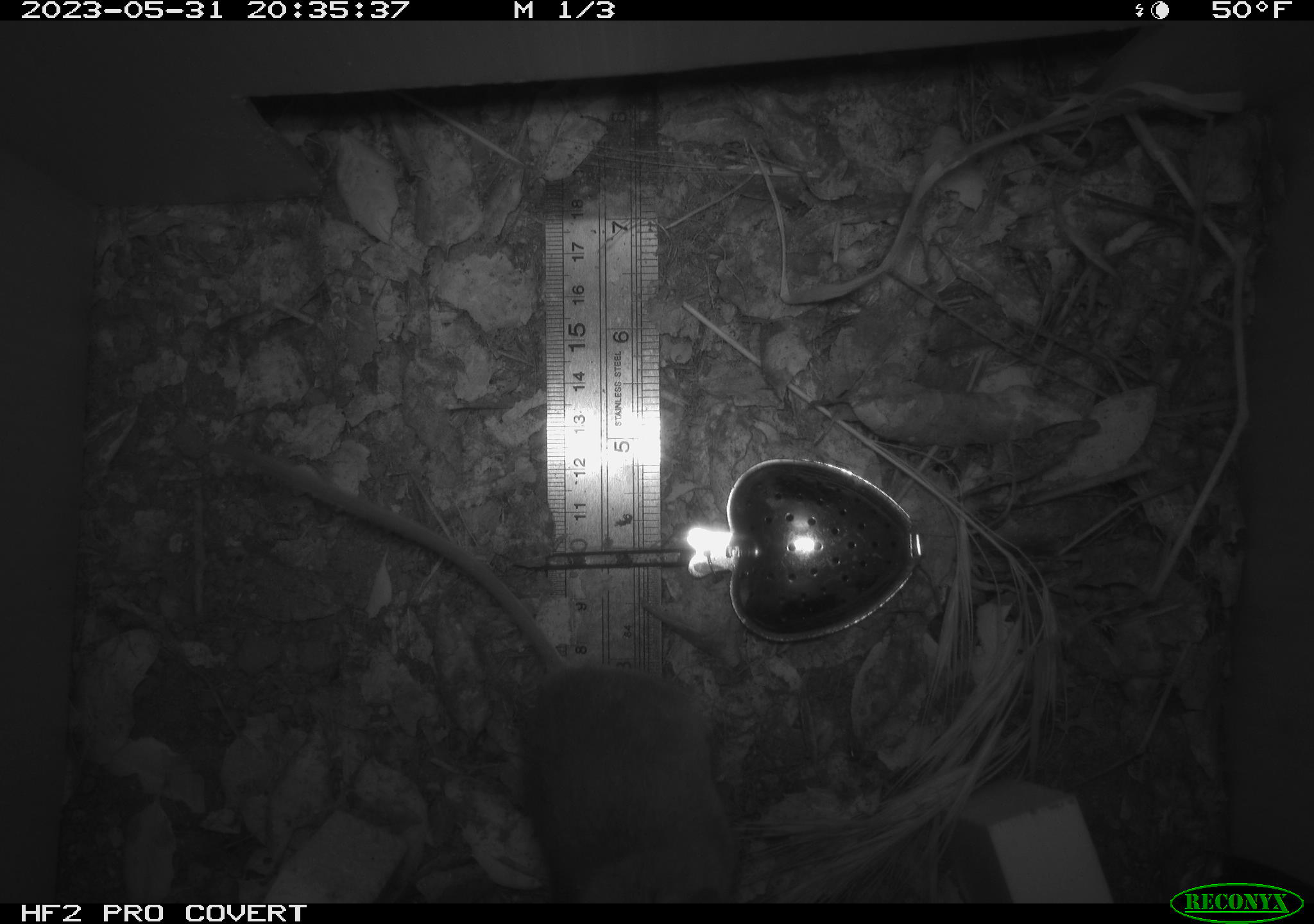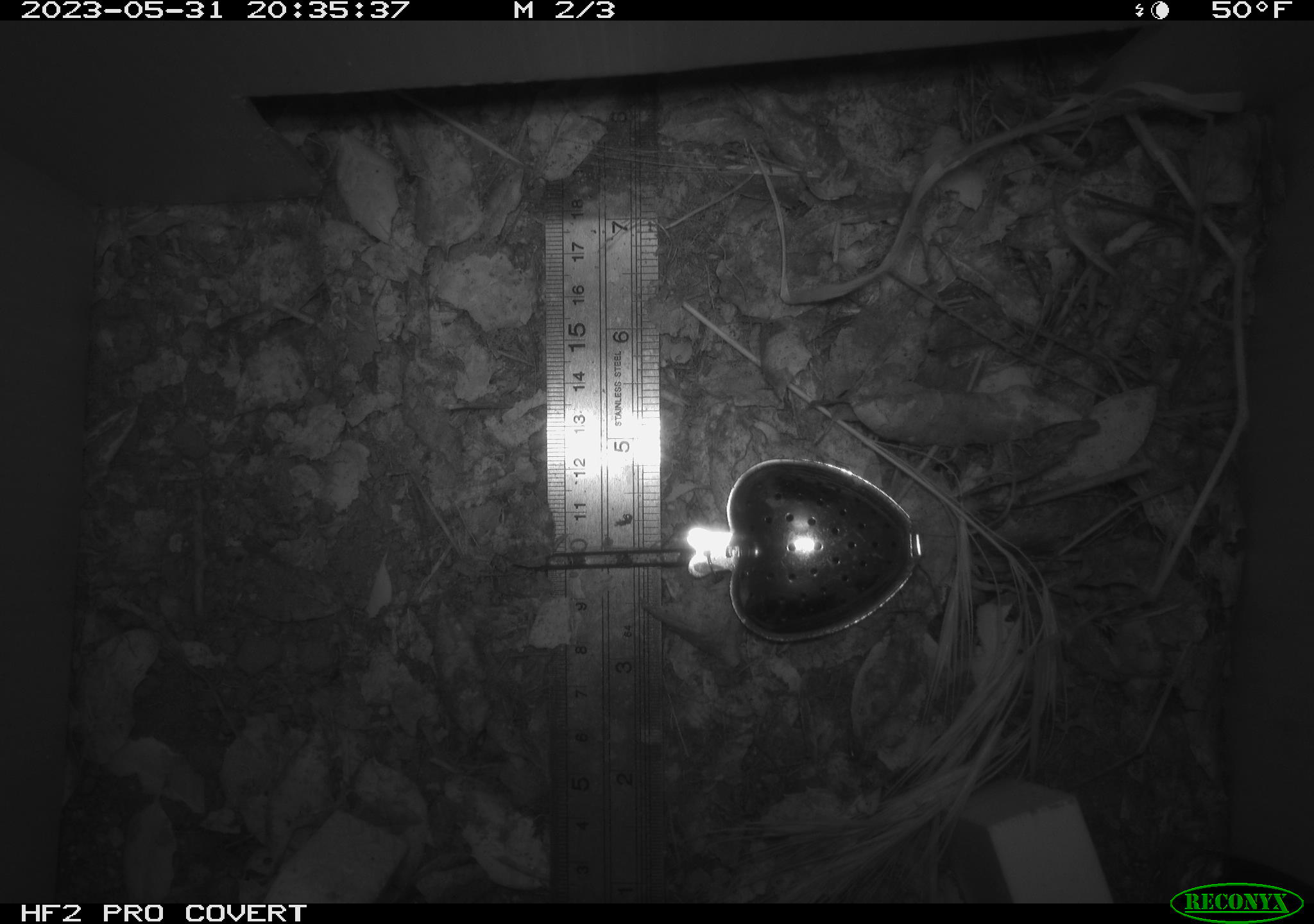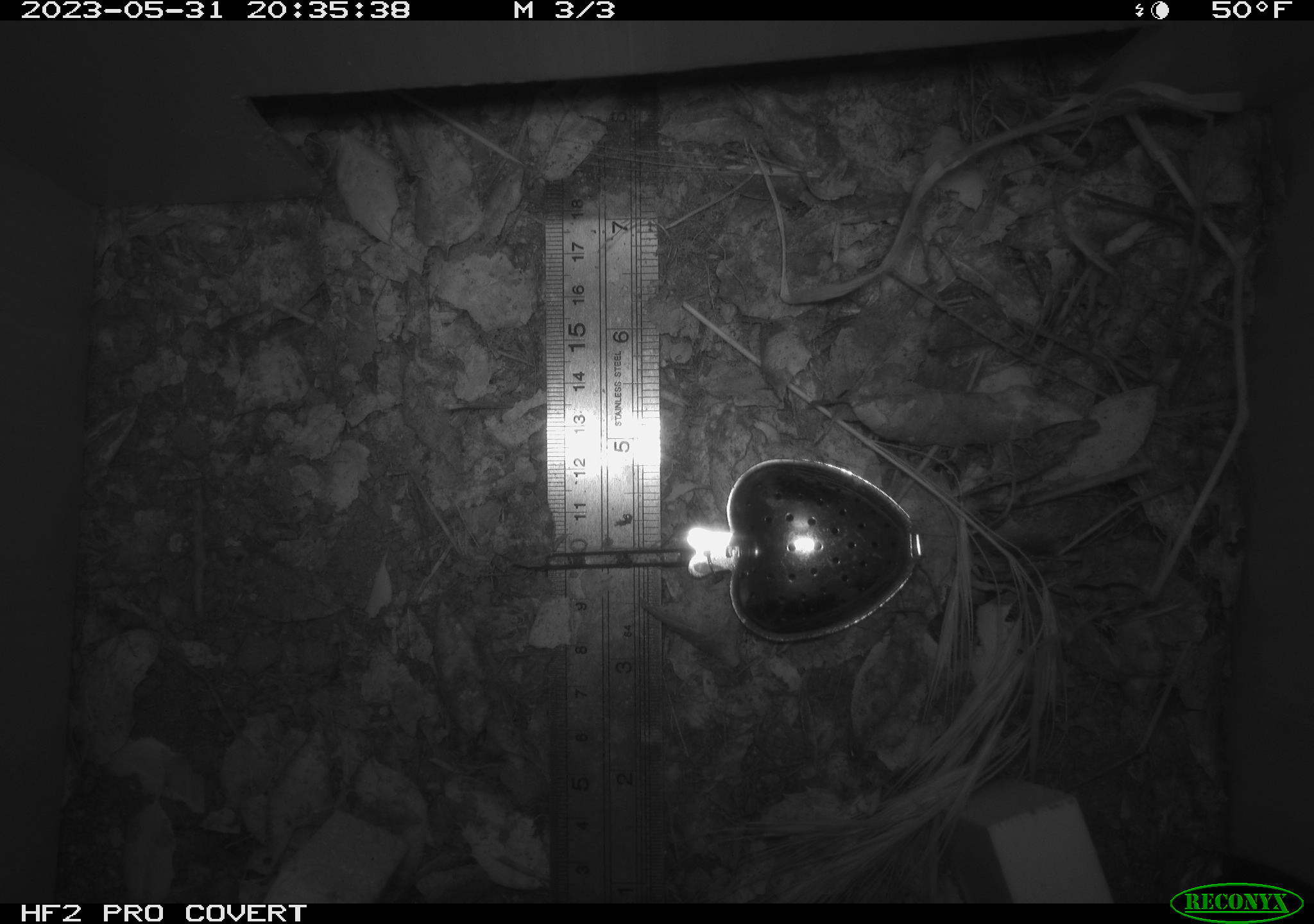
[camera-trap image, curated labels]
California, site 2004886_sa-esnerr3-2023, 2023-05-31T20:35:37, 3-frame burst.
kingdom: Animalia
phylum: Chordata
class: Mammalia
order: Rodentia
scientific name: Rodentia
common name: mouse species